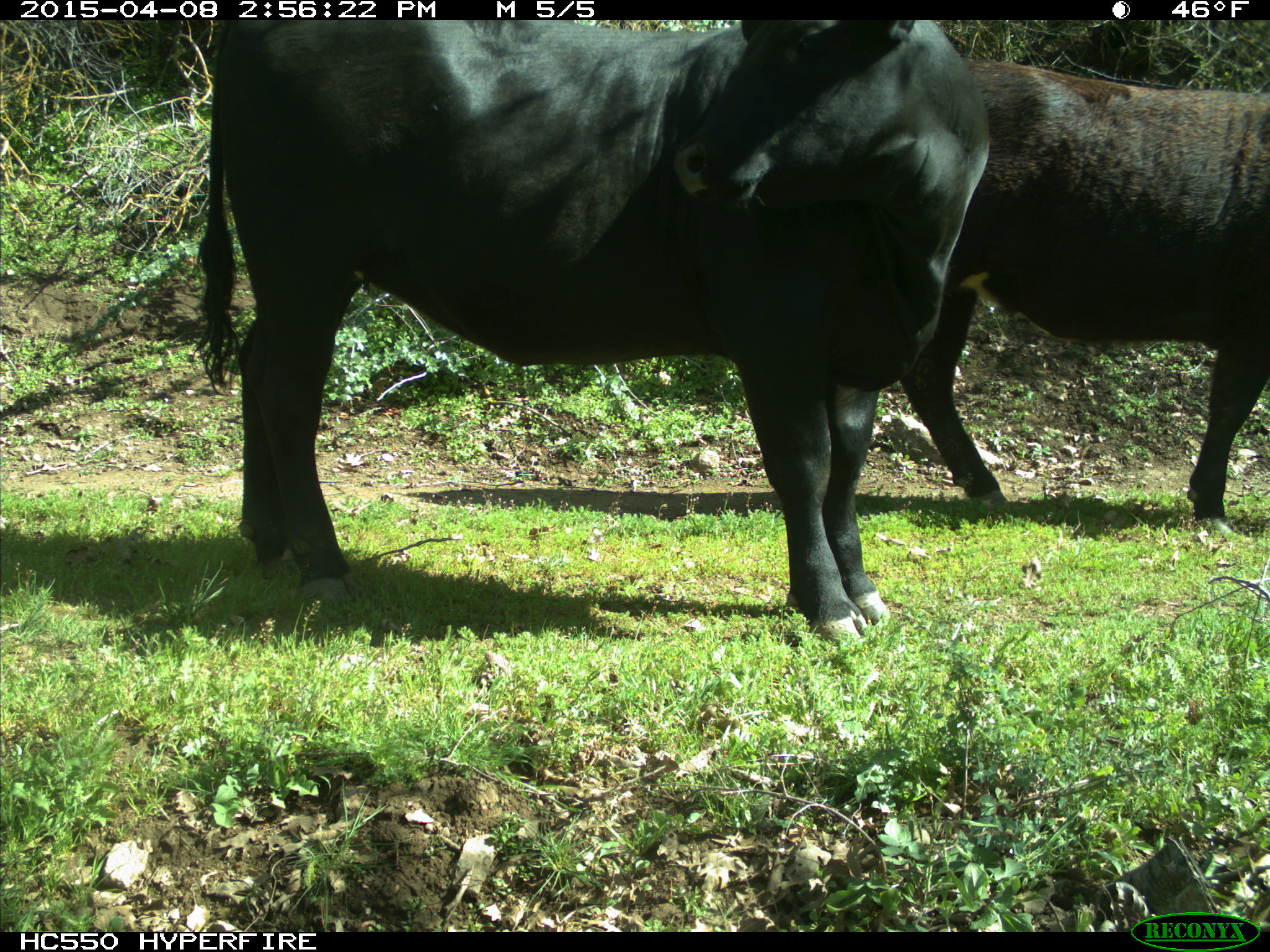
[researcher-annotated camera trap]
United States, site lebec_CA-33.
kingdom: Animalia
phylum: Chordata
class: Mammalia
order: Artiodactyla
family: Bovidae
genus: Bos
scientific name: Bos taurus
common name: domestic cow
Bos taurus (domestic cow).